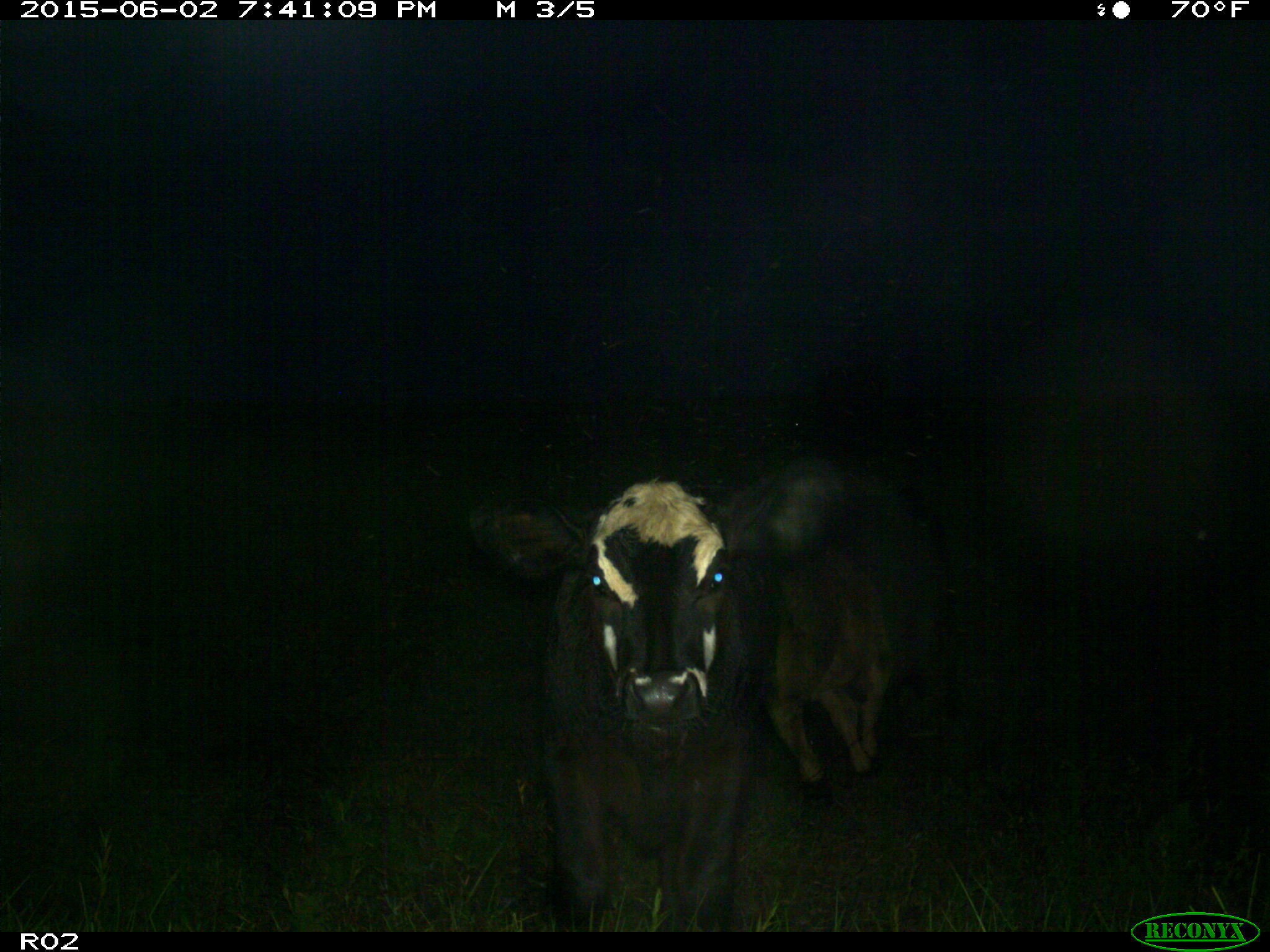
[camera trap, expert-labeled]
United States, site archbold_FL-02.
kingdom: Animalia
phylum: Chordata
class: Mammalia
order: Artiodactyla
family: Bovidae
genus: Bos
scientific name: Bos taurus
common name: domestic cow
Bos taurus (domestic cow).